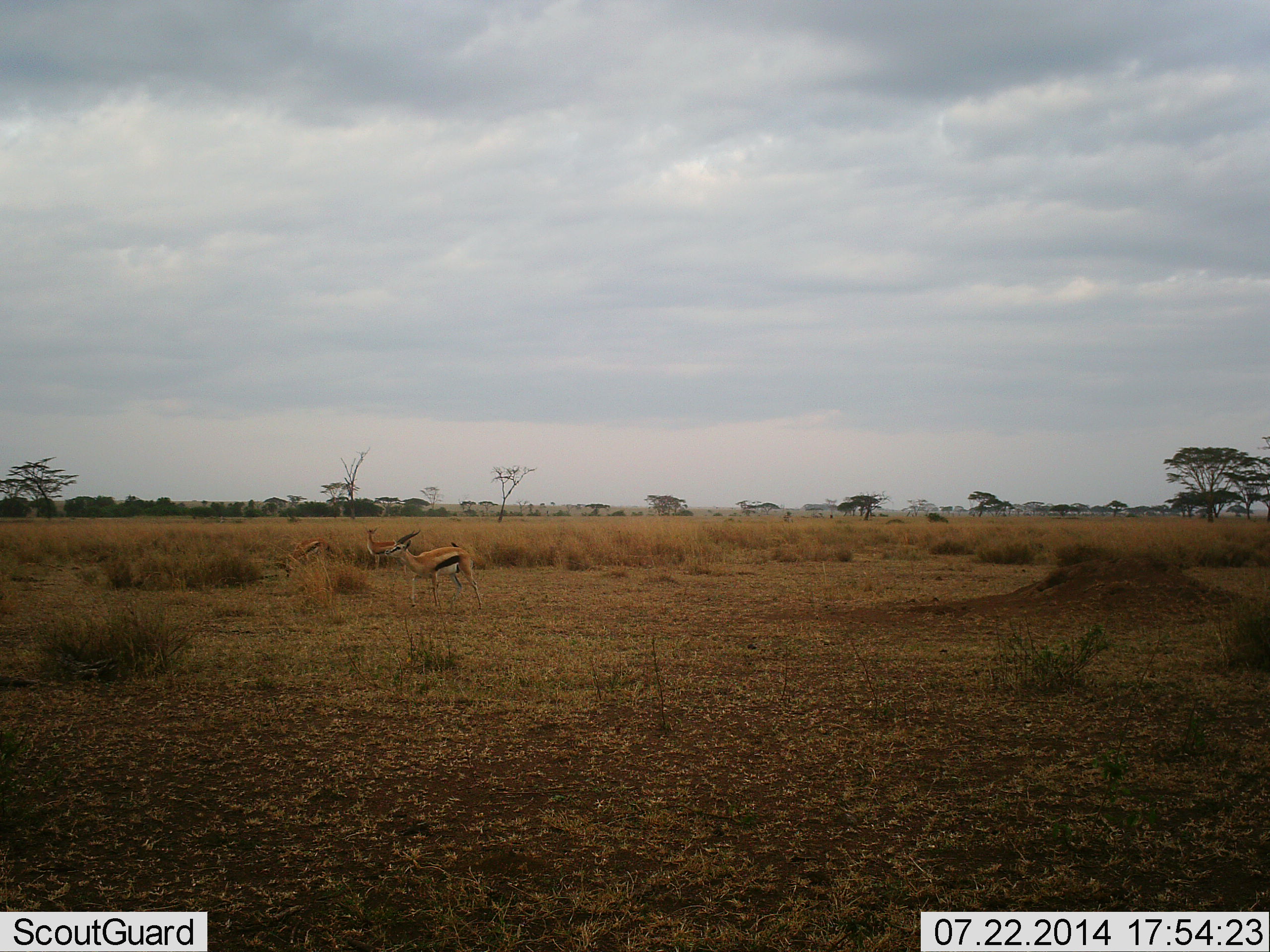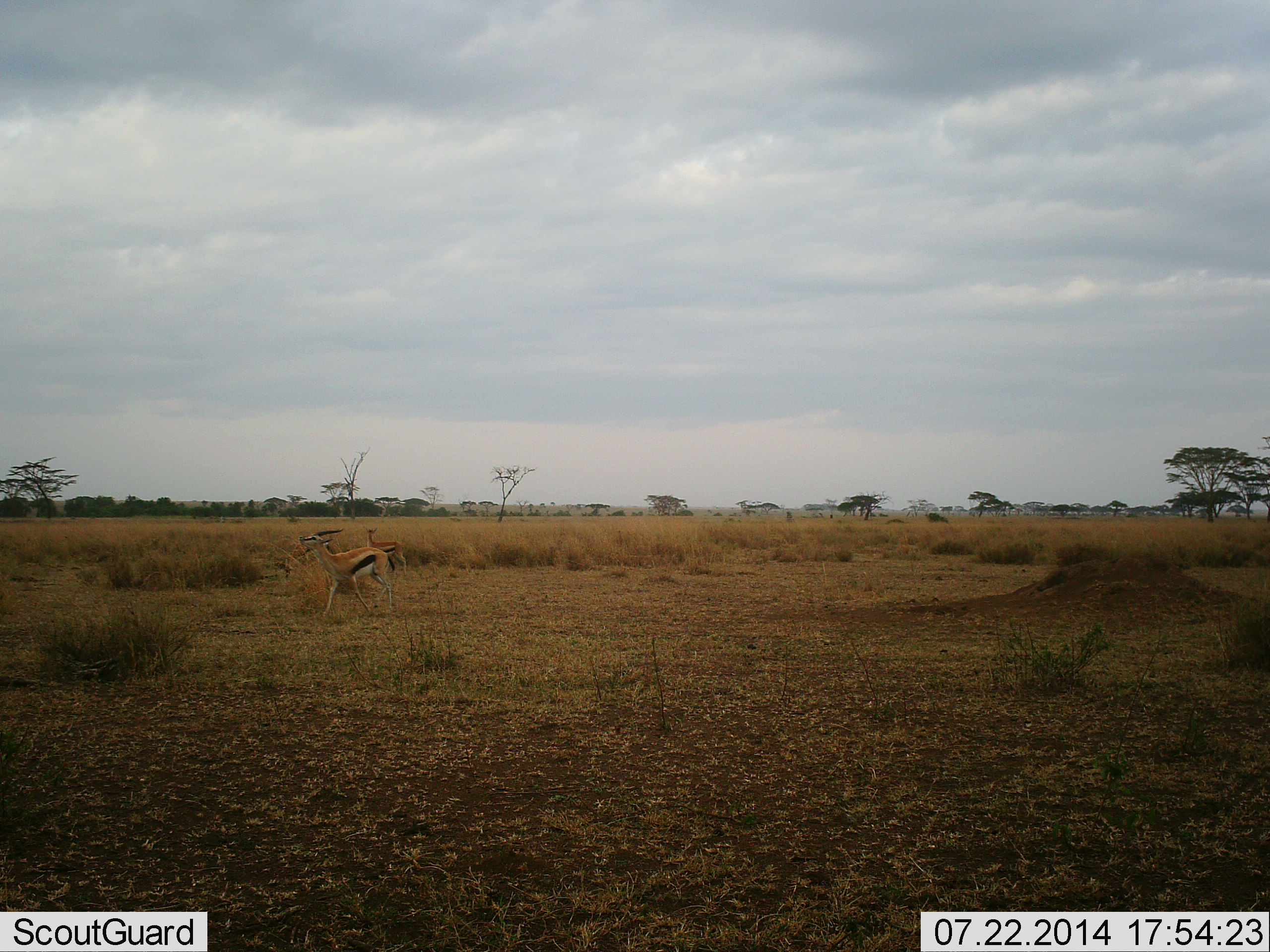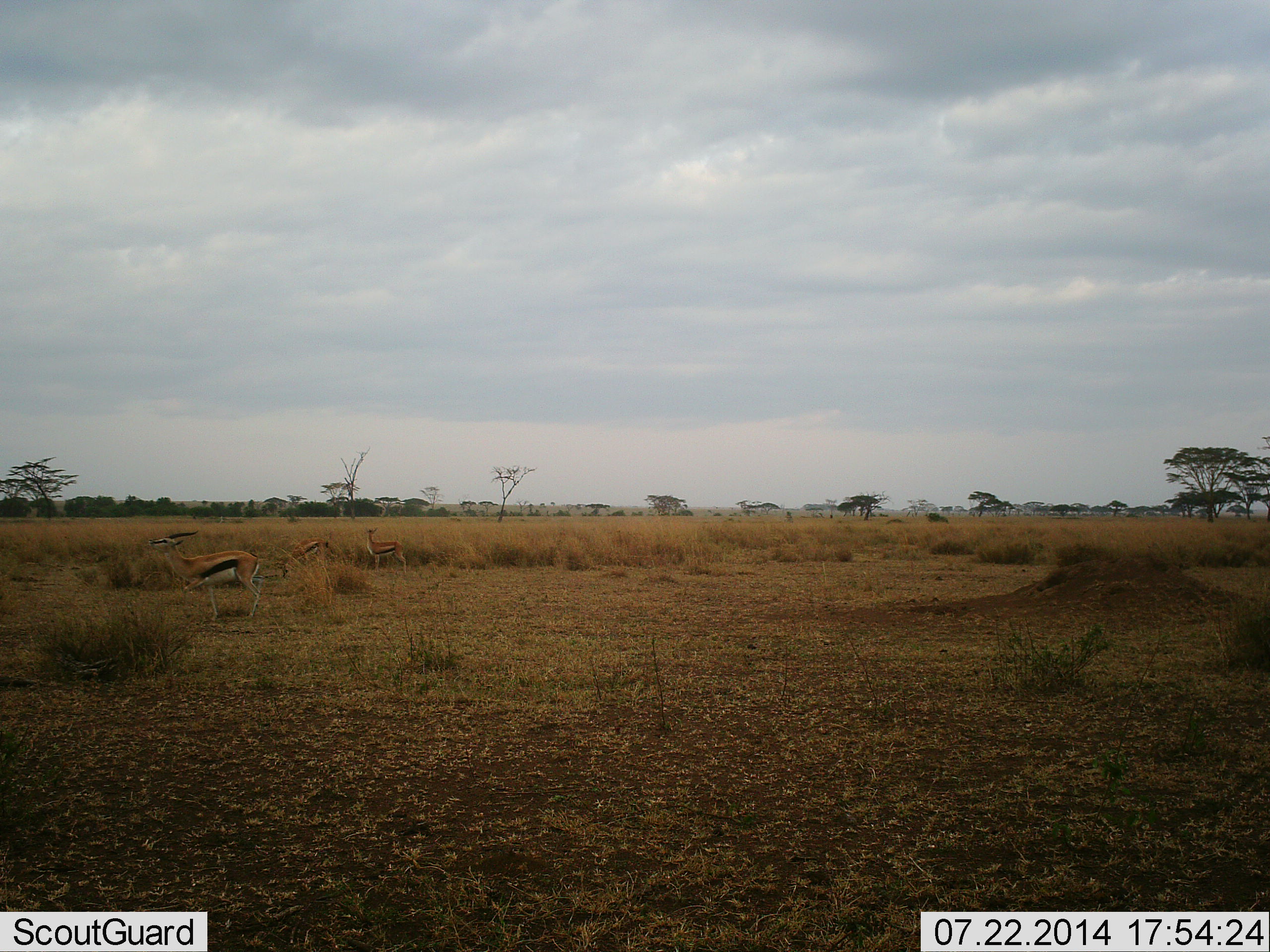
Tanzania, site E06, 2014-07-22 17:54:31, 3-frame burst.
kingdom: Animalia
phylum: Chordata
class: Mammalia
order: Artiodactyla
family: Bovidae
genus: Eudorcas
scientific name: Eudorcas thomsonii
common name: thomson's gazelle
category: gazellethomsons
Gazellethomsons (thomson's gazelle) (Eudorcas thomsonii), count 3. Behavior (volunteer vote fractions): standing 50%, resting 0%, moving 100%, interacting 0%. Young present (vote fraction): 0%. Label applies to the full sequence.